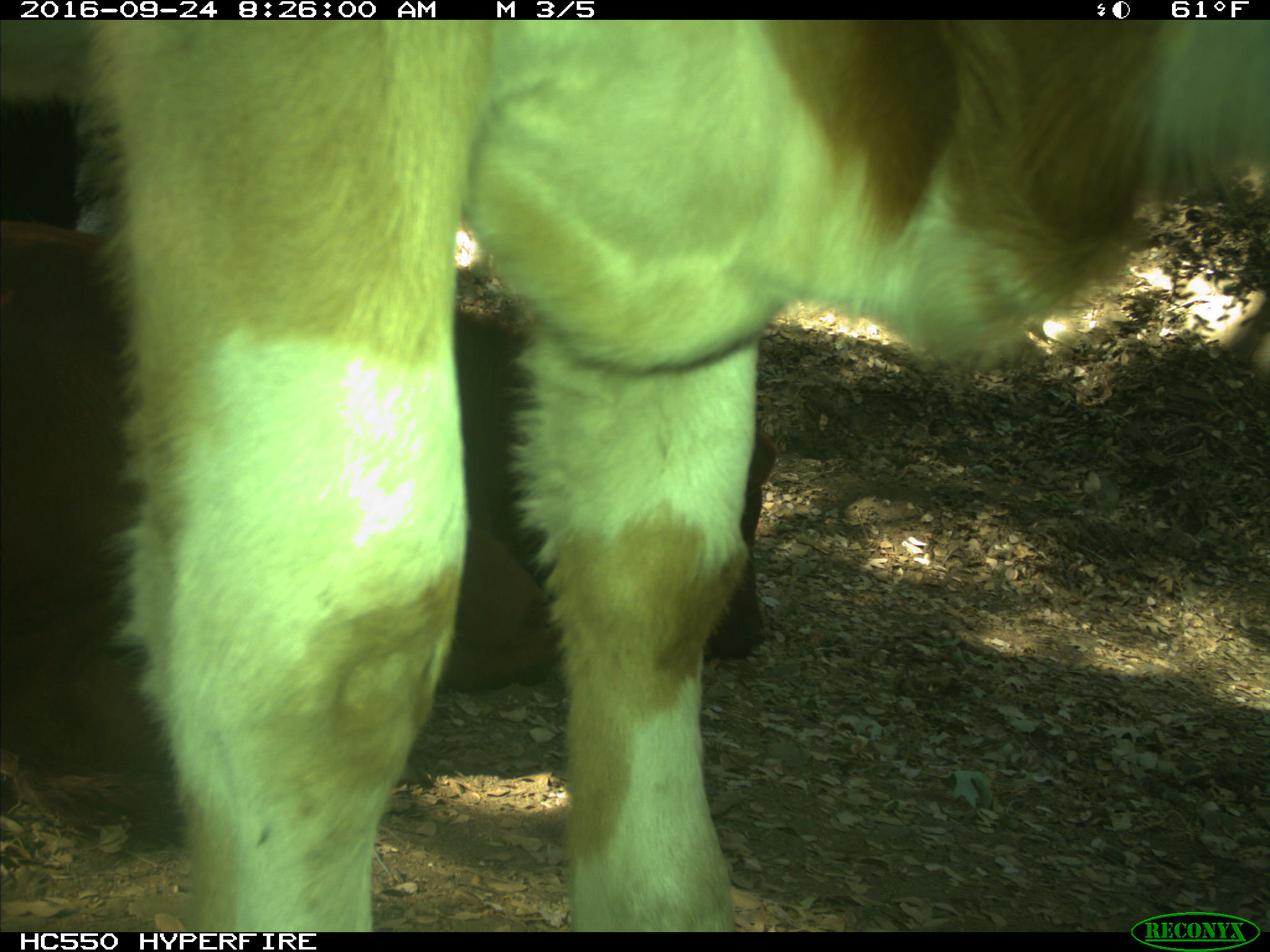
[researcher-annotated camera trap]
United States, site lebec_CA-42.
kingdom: Animalia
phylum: Chordata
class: Mammalia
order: Artiodactyla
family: Bovidae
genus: Bos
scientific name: Bos taurus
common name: domestic cow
Bos taurus (domestic cow).